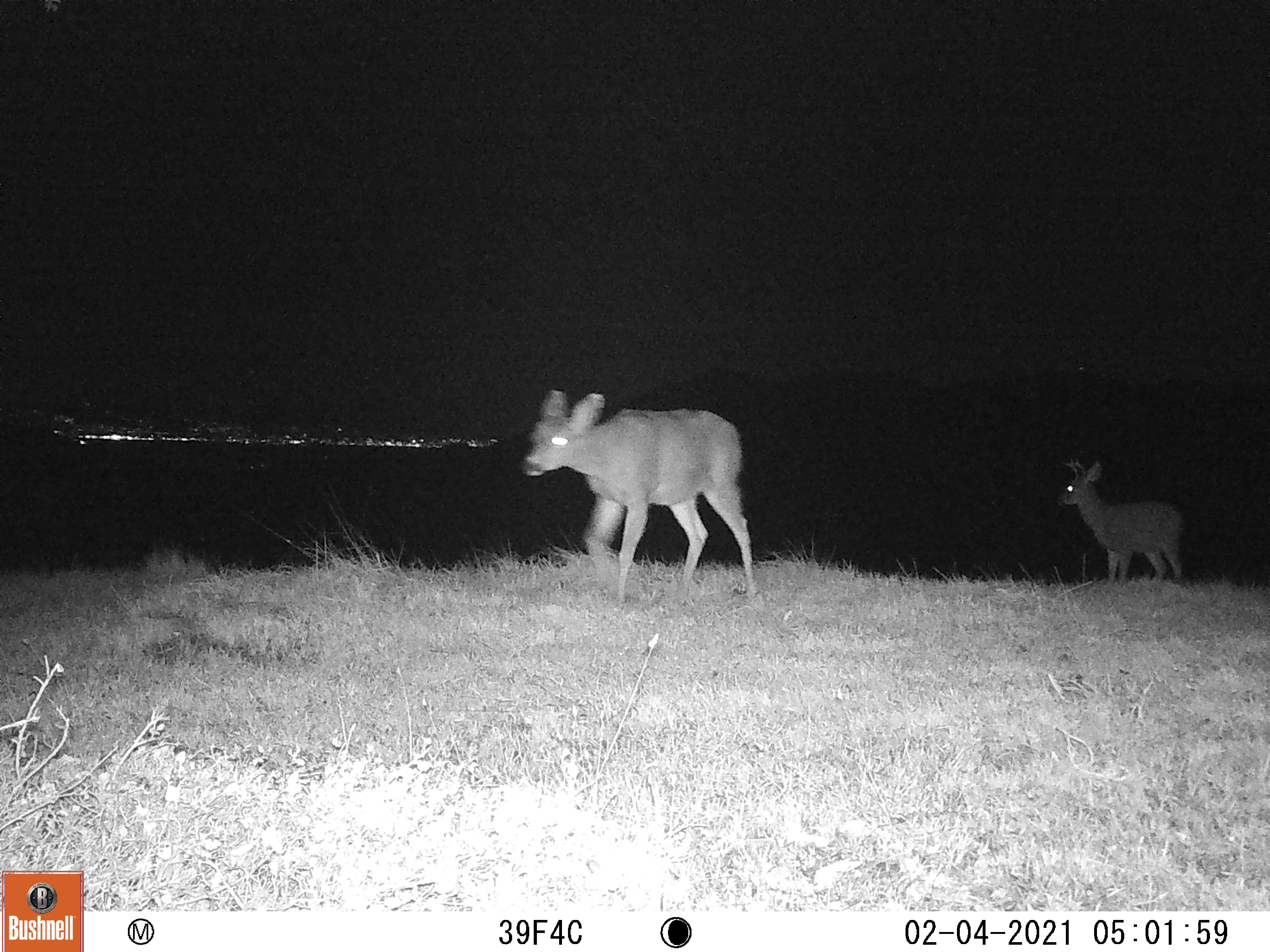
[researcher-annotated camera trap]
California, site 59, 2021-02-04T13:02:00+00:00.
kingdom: Animalia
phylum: Chordata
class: Mammalia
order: Artiodactyla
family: Cervidae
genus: Odocoileus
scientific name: Odocoileus hemionus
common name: mule deer